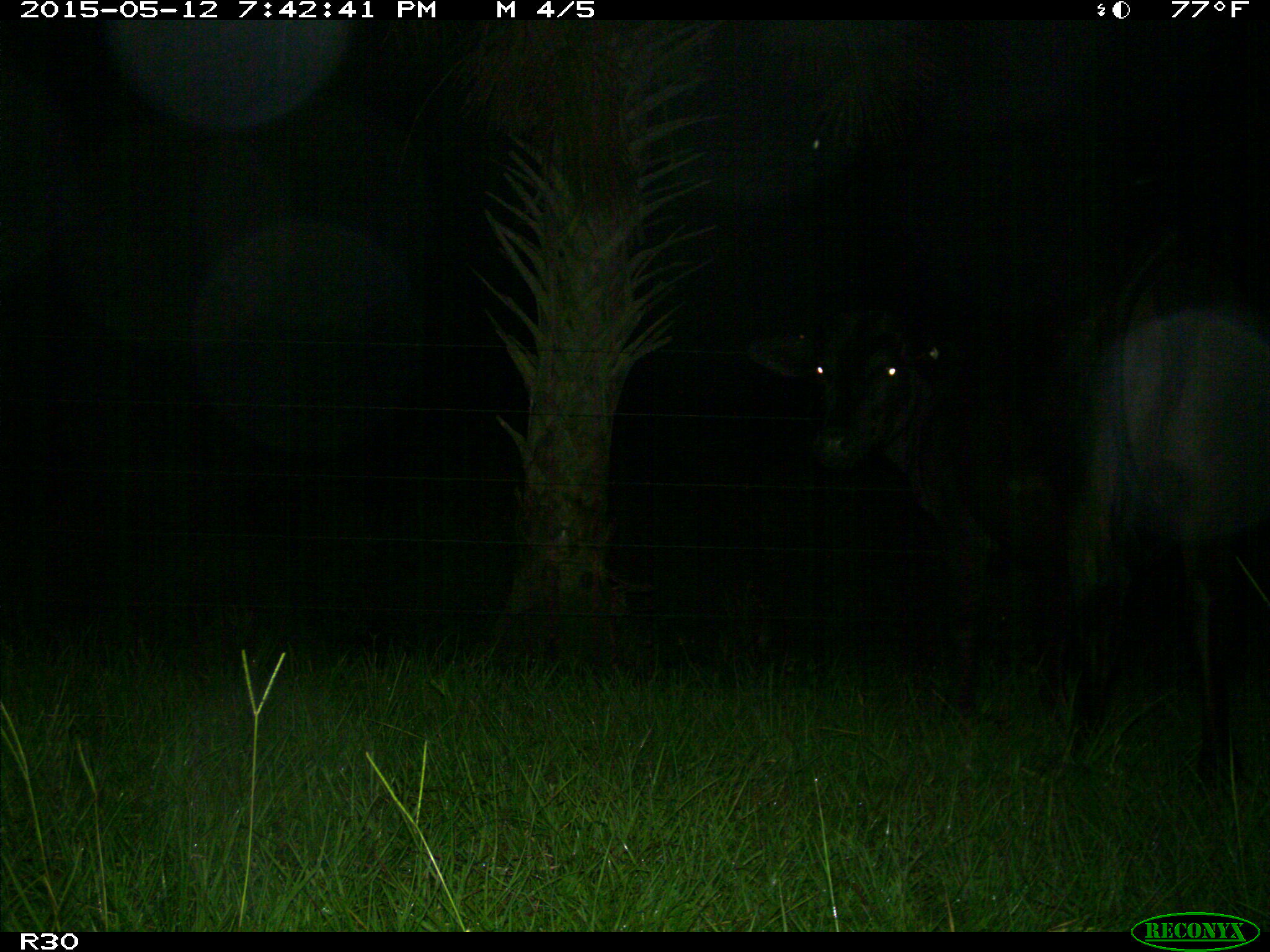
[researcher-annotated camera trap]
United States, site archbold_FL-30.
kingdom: Animalia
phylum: Chordata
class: Mammalia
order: Artiodactyla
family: Bovidae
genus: Bos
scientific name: Bos taurus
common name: domestic cow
Bos taurus (domestic cow).